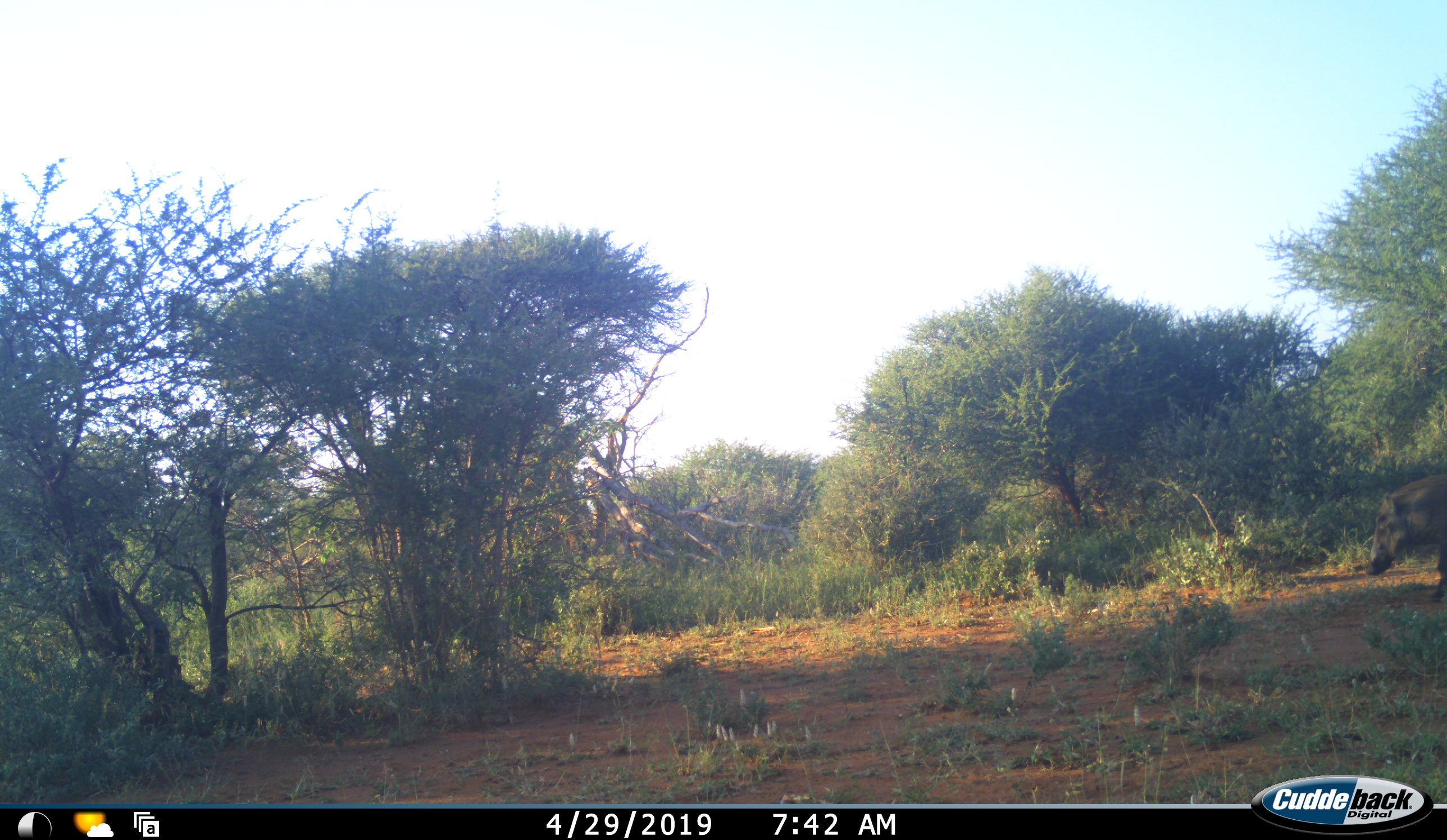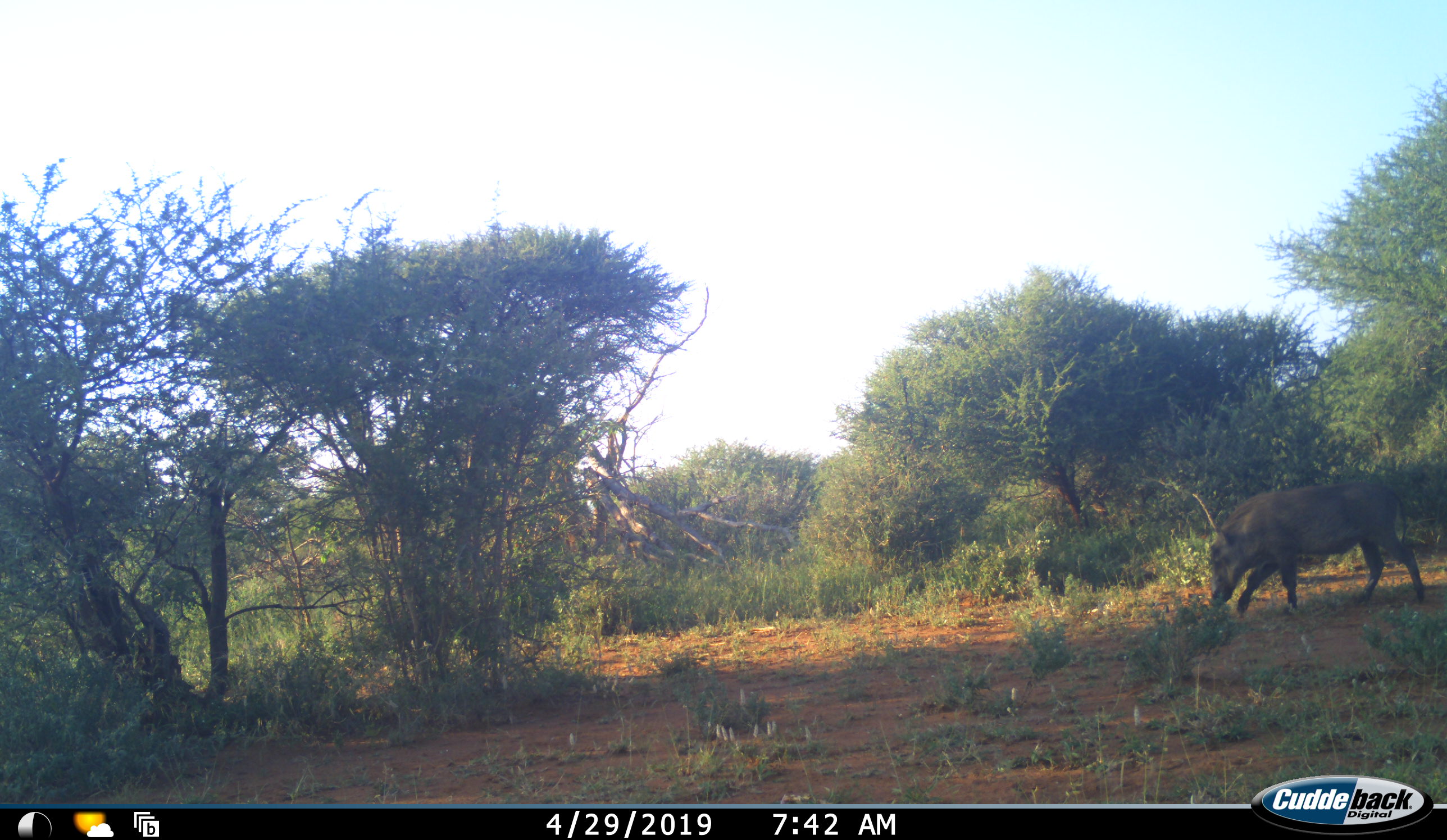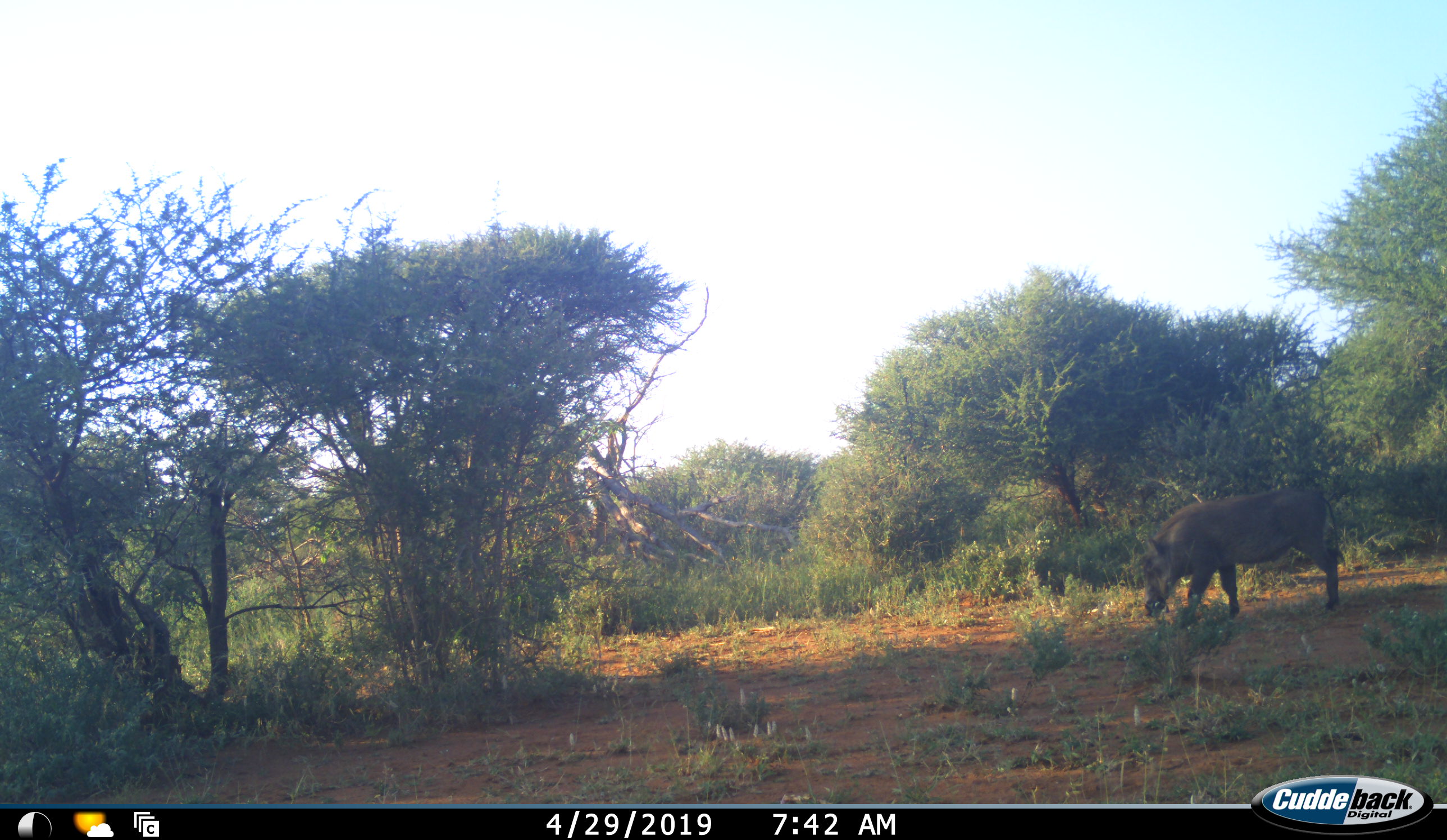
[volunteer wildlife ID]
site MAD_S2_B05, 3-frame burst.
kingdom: Animalia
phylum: Chordata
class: Mammalia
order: Artiodactyla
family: Suidae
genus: Phacochoerus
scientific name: Phacochoerus africanus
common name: warthog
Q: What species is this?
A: Warthog (Phacochoerus africanus).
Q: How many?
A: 1.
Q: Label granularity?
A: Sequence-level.